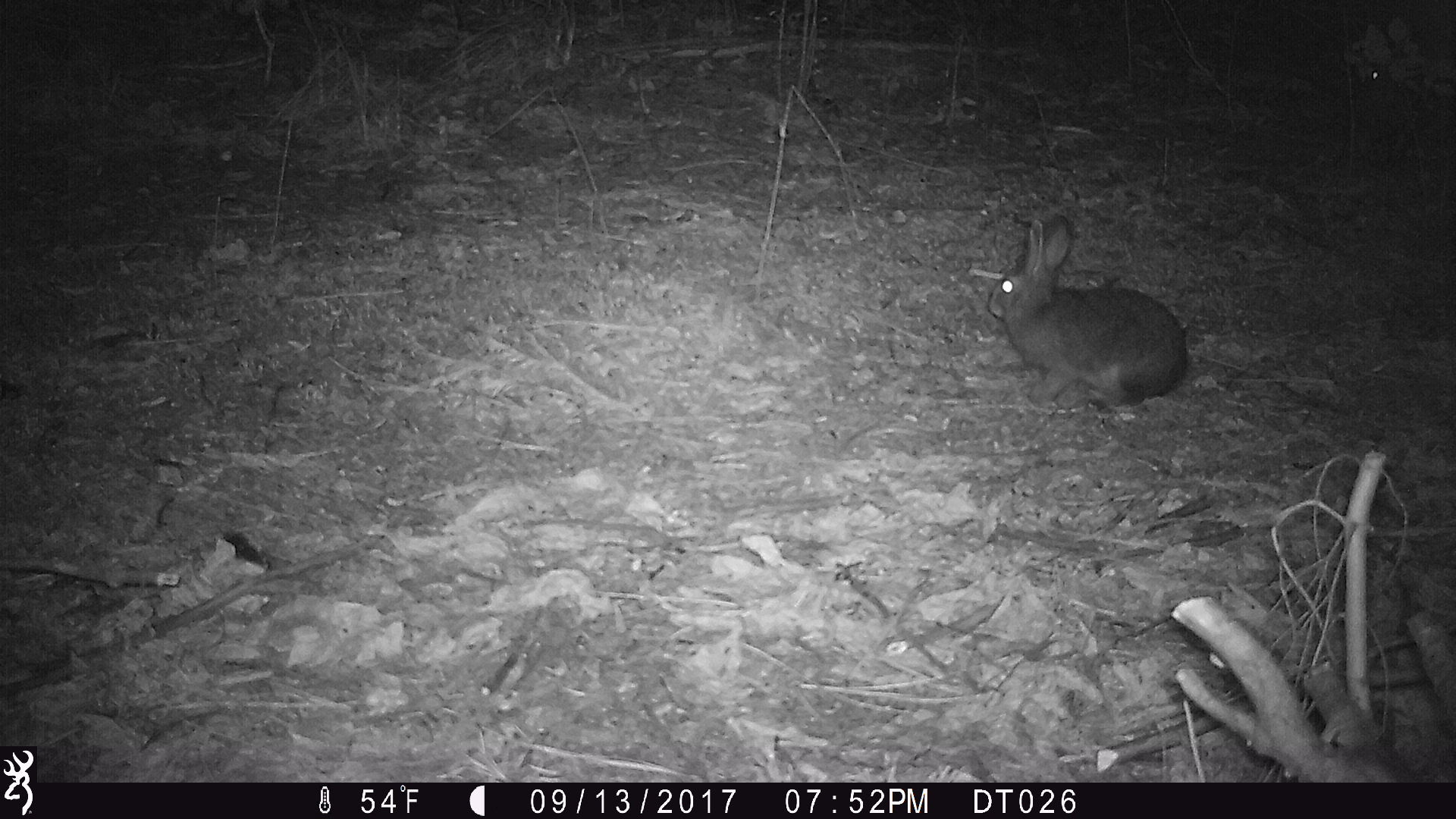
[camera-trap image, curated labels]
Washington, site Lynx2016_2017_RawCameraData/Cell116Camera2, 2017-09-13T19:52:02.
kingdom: Animalia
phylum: Chordata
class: Mammalia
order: Lagomorpha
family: Leporidae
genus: Lepus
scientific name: Lepus americanus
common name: snowshoe hare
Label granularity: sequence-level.